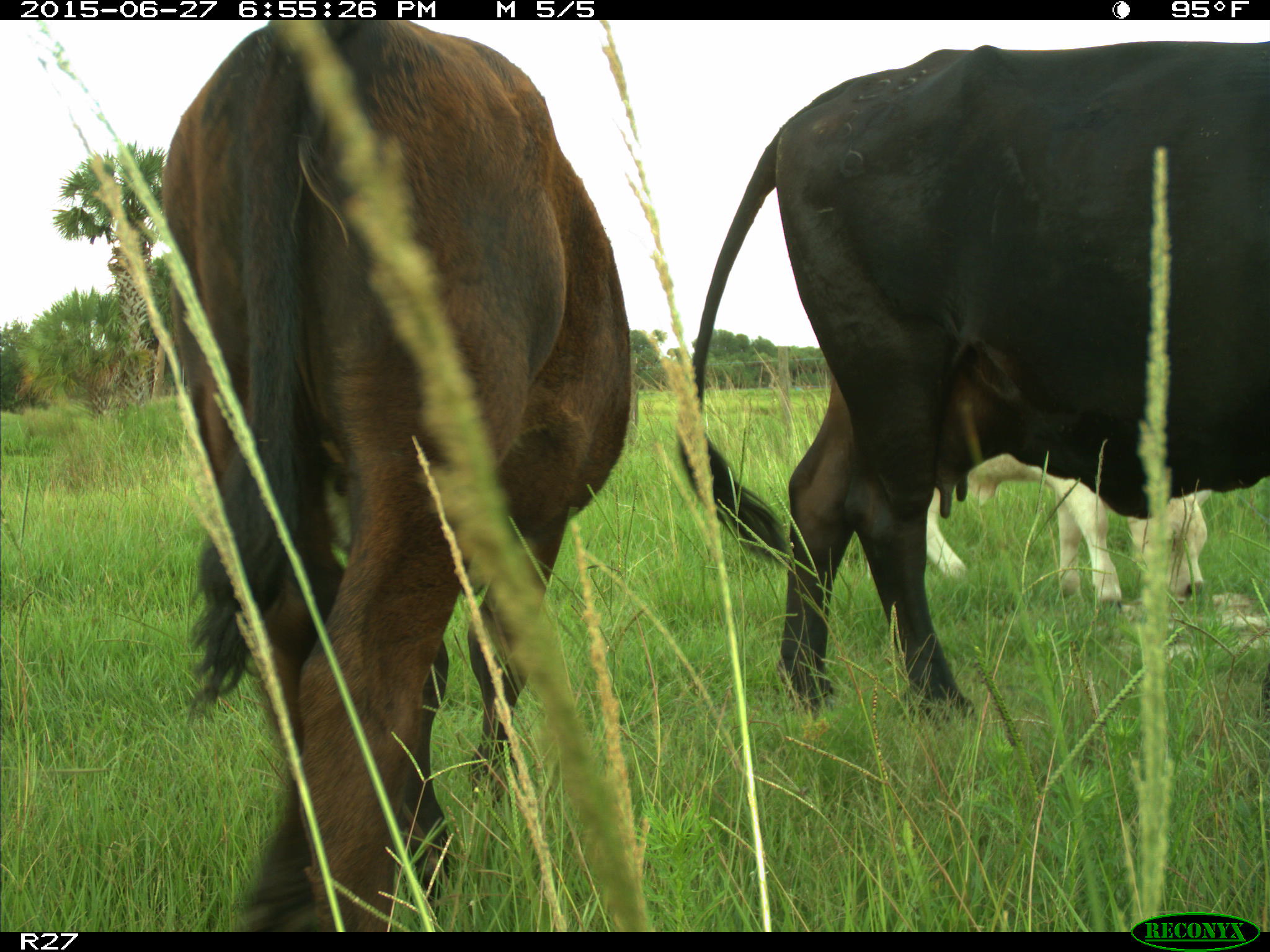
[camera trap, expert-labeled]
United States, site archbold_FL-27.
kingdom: Animalia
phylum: Chordata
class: Mammalia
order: Artiodactyla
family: Bovidae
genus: Bos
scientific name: Bos taurus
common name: domestic cow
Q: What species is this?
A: Bos taurus (domestic cow).